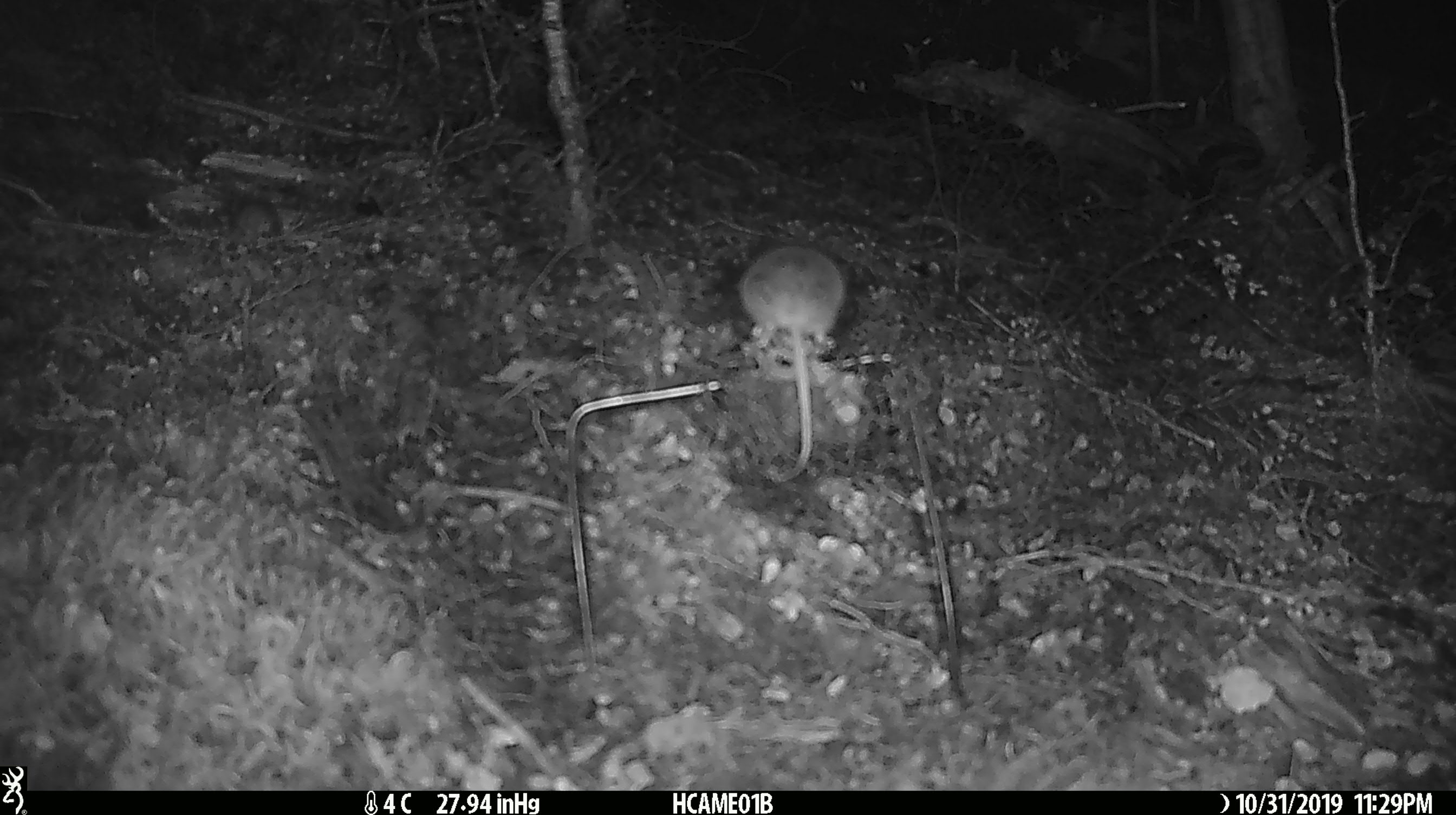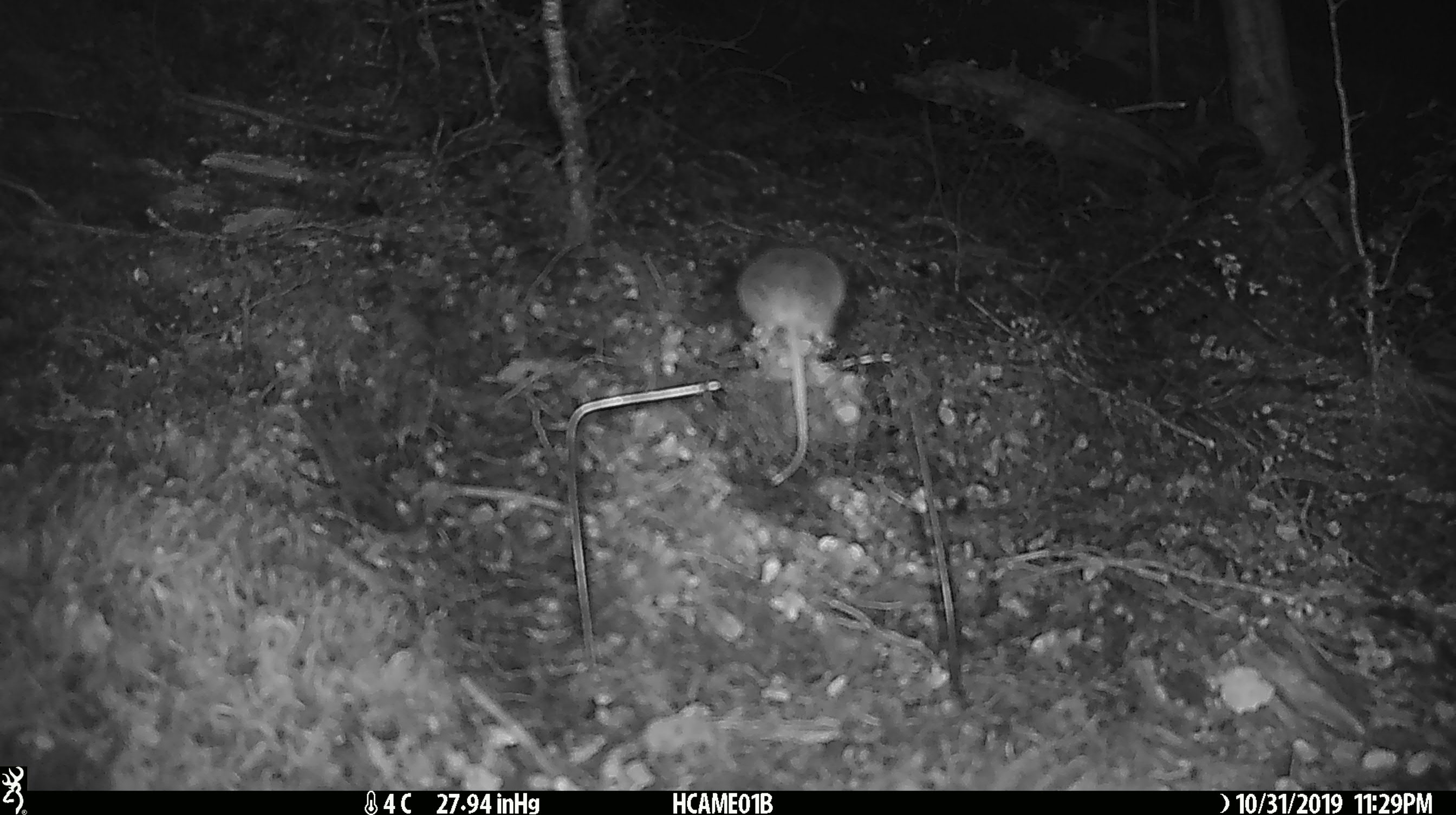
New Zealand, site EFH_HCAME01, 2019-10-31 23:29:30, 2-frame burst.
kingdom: Animalia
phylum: Chordata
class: Mammalia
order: Rodentia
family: Muridae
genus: Mus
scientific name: Mus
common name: mouse